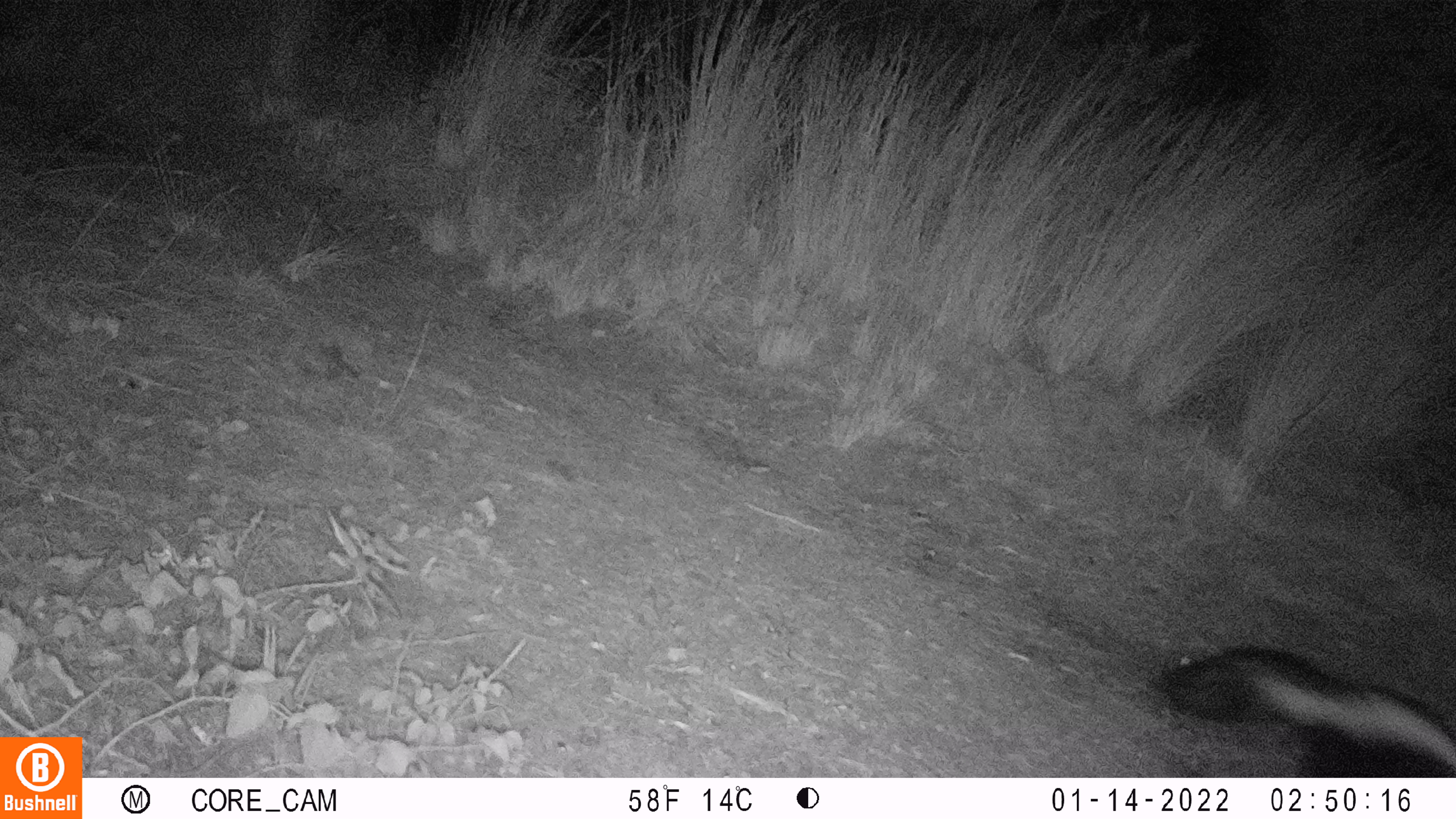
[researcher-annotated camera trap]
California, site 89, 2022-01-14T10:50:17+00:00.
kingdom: Animalia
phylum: Chordata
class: Mammalia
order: Carnivora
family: Mephitidae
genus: Mephitis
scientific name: Mephitis mephitis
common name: striped skunk